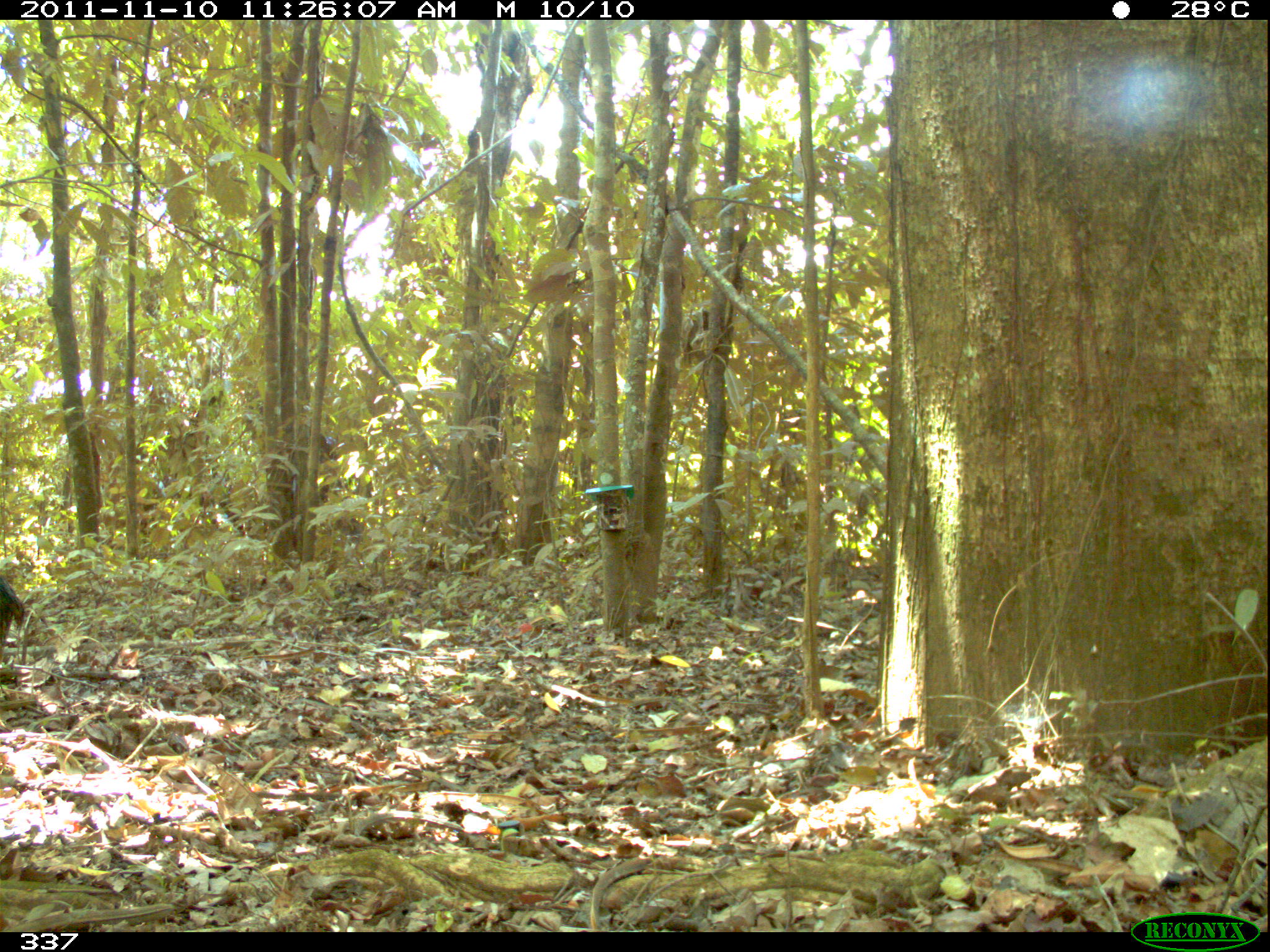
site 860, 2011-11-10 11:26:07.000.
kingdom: Animalia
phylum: Chordata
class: Mammalia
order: Artiodactyla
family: Tayassuidae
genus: Tayassu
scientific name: Tayassu pecari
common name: white-lipped peccary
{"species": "Tayassu pecari (white-lipped peccary)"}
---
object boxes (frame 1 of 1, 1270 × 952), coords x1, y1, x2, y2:
tayassu pecari: 0, 571, 25, 637